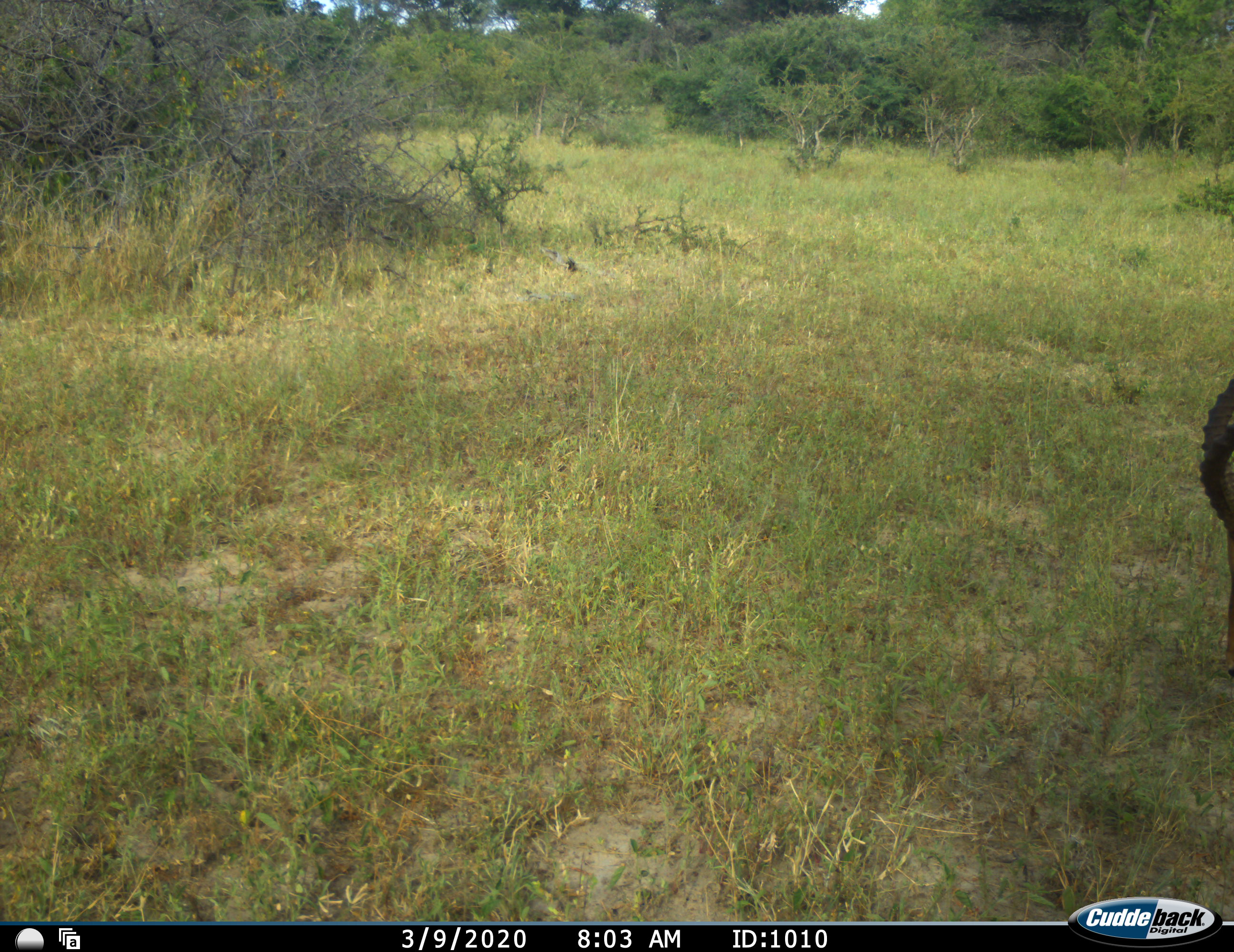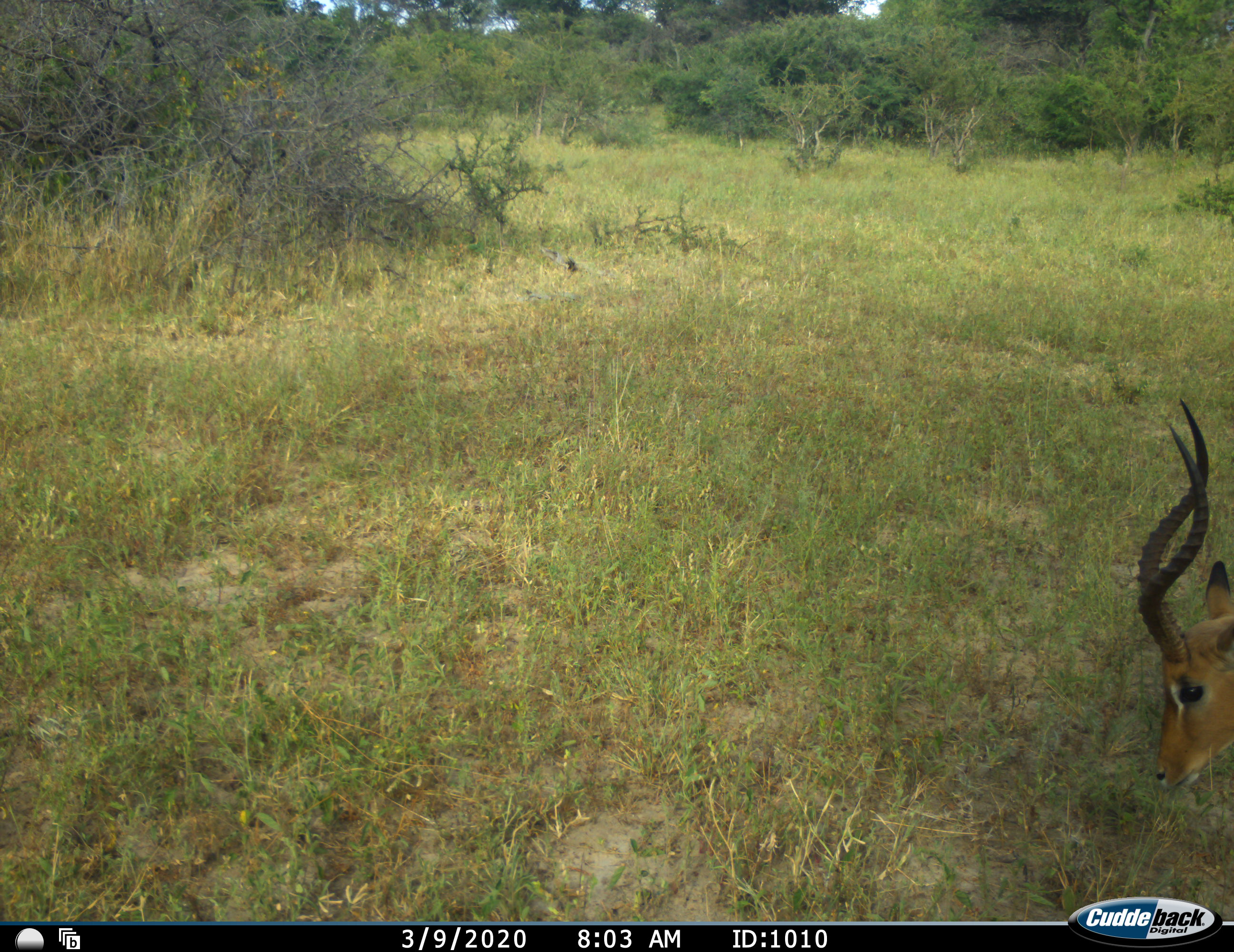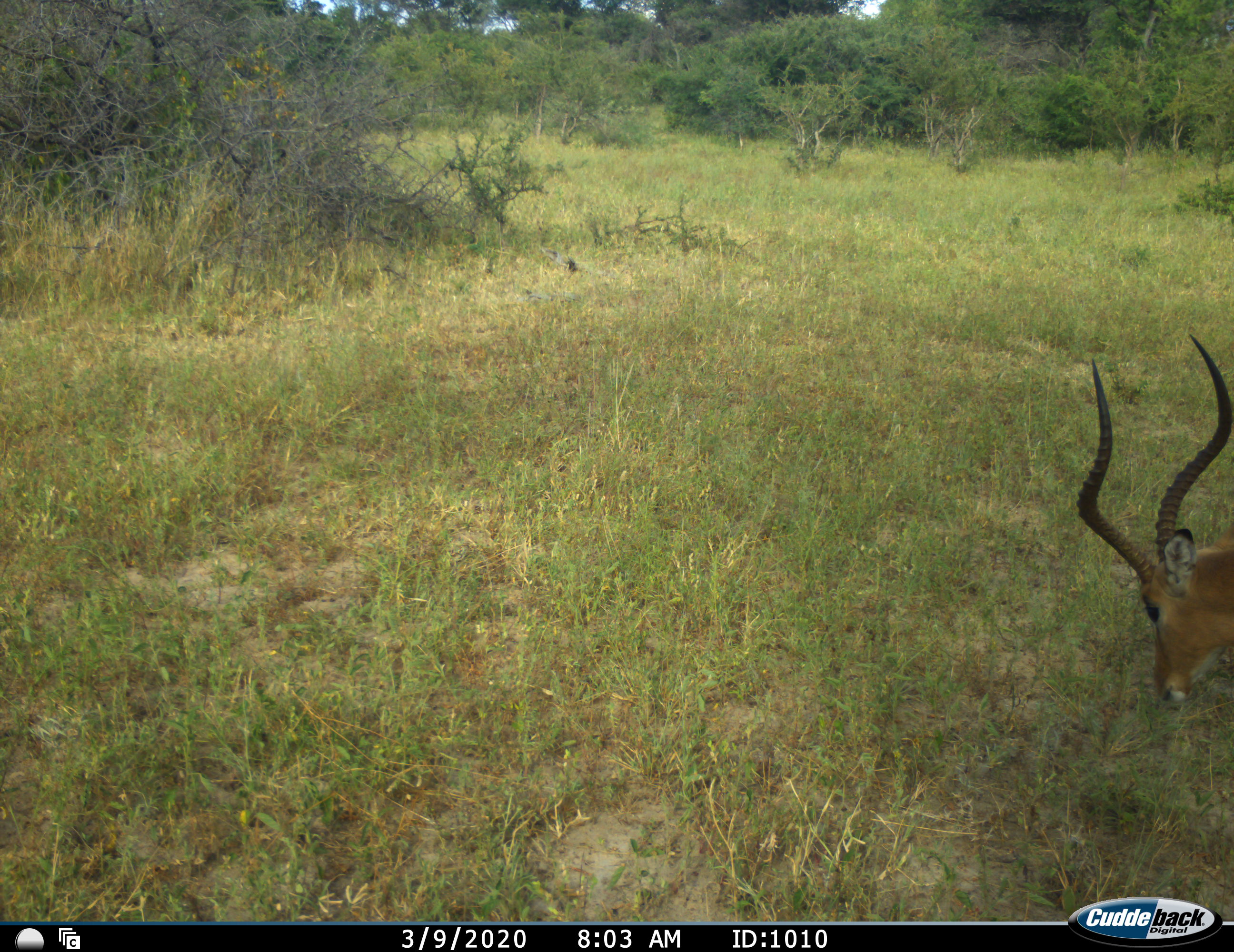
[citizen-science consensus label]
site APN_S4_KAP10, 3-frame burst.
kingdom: Animalia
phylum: Chordata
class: Mammalia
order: Artiodactyla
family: Bovidae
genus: Aepyceros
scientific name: Aepyceros melampus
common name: impala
Impala (Aepyceros melampus), count 1. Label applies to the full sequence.